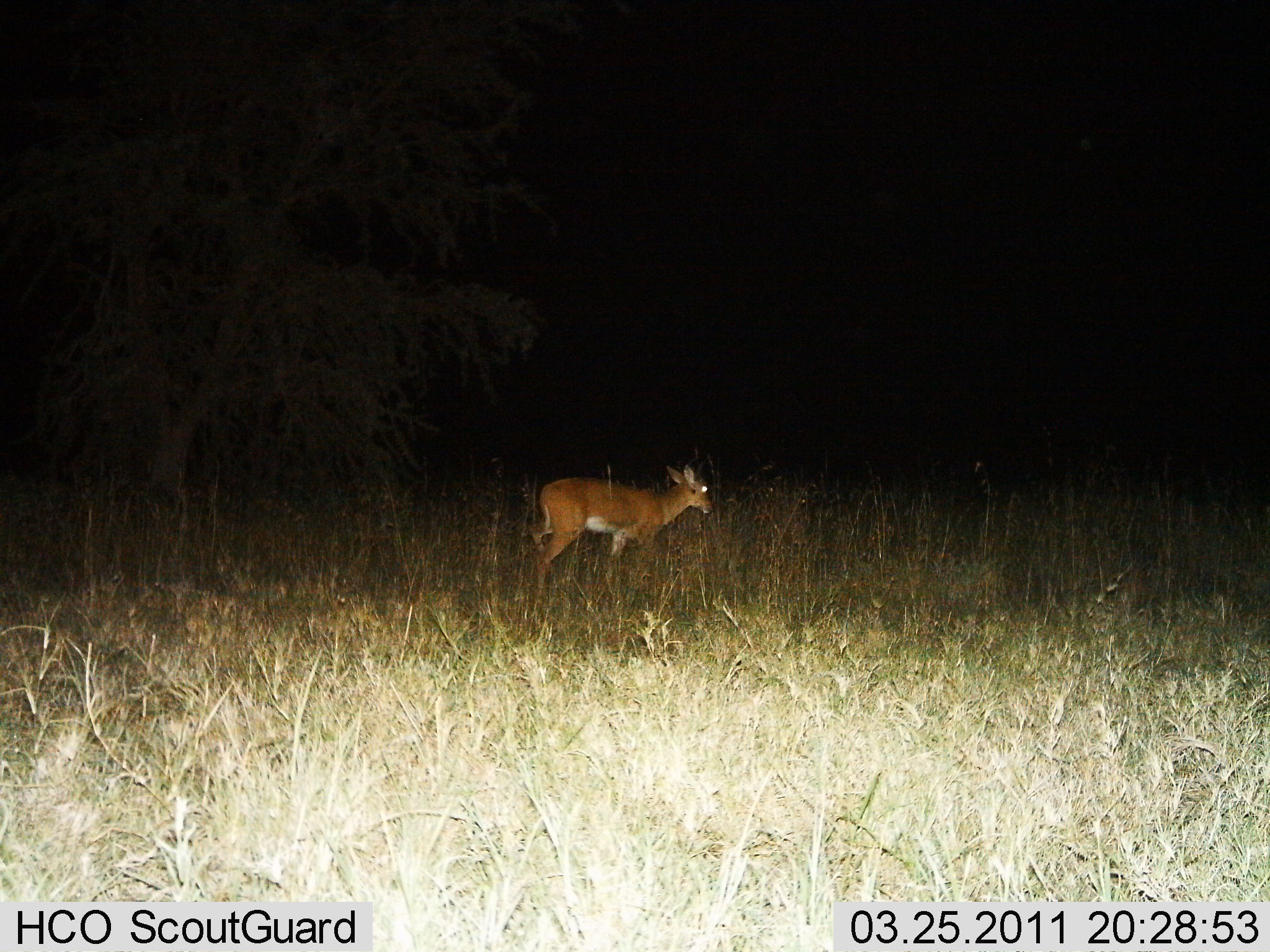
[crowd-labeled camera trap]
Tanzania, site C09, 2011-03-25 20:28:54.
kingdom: Animalia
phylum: Chordata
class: Mammalia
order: Artiodactyla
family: Bovidae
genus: Redunca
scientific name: Redunca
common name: reedbuck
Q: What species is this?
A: Reedbuck (Redunca).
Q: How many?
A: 1.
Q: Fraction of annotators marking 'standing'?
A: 55%.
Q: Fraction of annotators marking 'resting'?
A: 0%.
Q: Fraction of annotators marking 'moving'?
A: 45%.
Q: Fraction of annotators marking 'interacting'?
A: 0%.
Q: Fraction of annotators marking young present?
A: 0%.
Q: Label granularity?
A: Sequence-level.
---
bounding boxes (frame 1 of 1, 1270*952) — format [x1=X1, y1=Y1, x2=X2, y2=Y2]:
animal: [x1=527, y1=462, x2=716, y2=607]